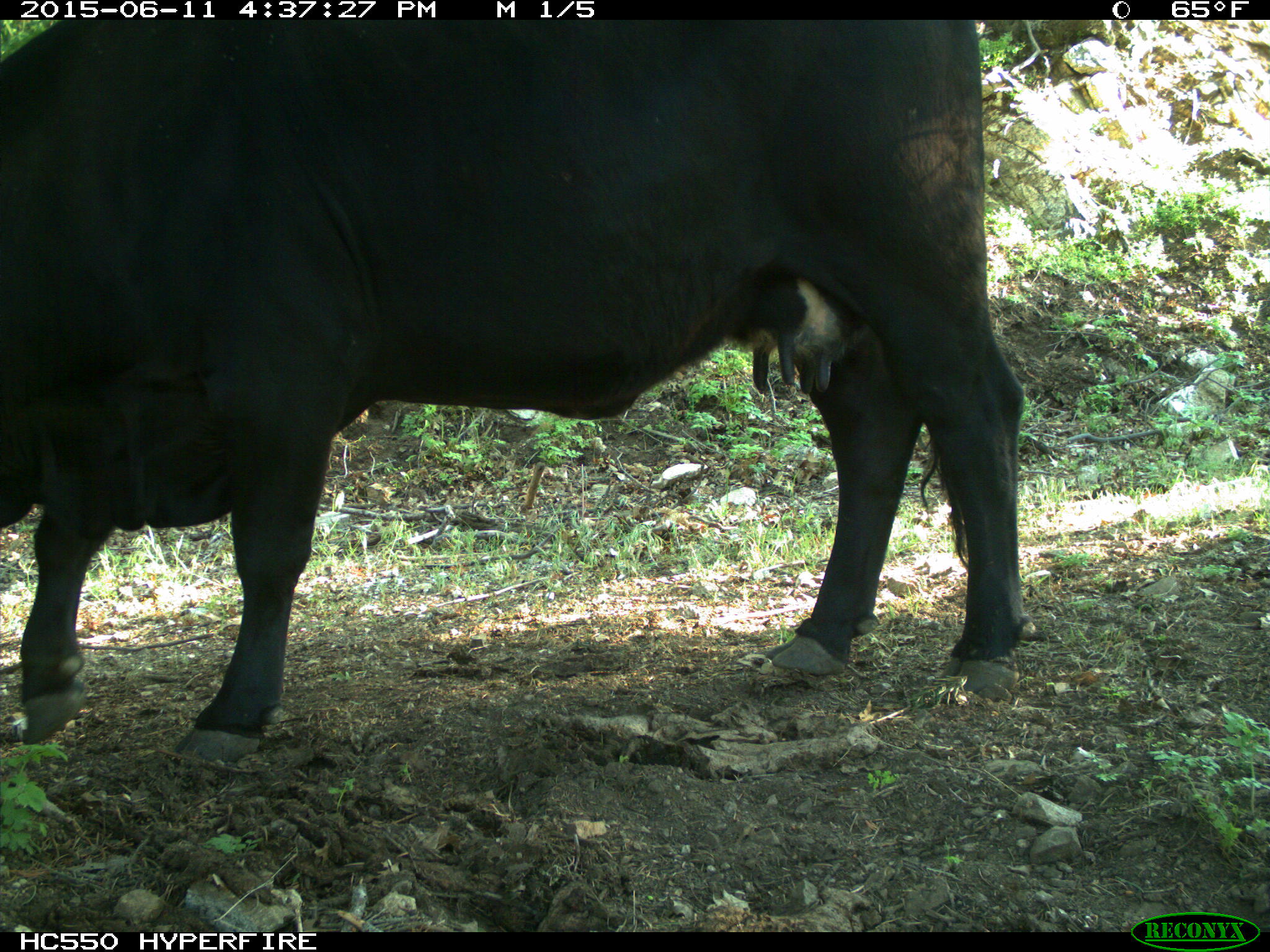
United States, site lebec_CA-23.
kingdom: Animalia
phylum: Chordata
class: Mammalia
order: Artiodactyla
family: Bovidae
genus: Bos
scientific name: Bos taurus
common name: domestic cow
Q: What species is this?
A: Bos taurus (domestic cow).